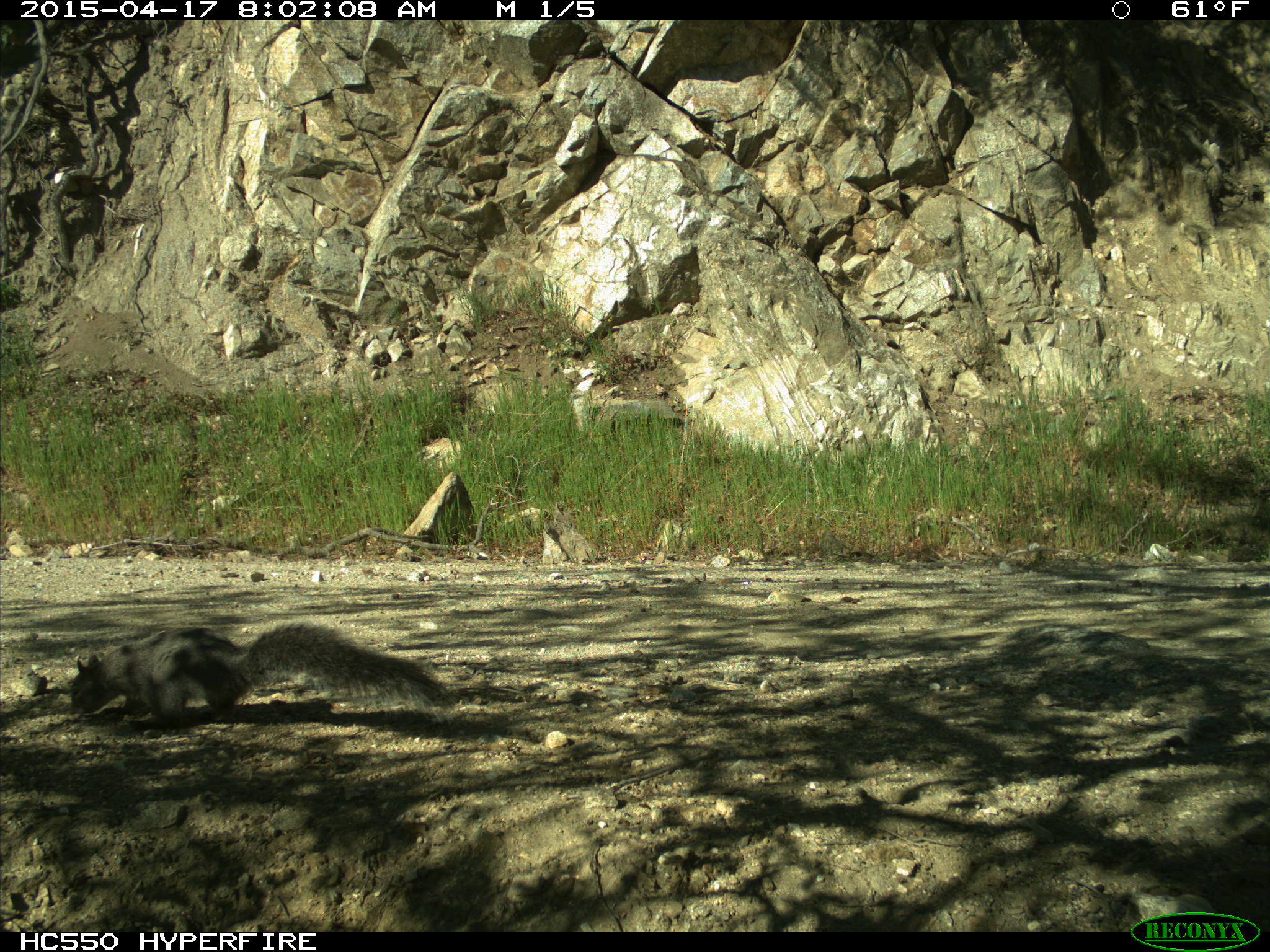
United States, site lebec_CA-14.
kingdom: Animalia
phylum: Chordata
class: Mammalia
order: Rodentia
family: Sciuridae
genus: Sciurus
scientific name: Sciurus carolinensis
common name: eastern gray squirrel